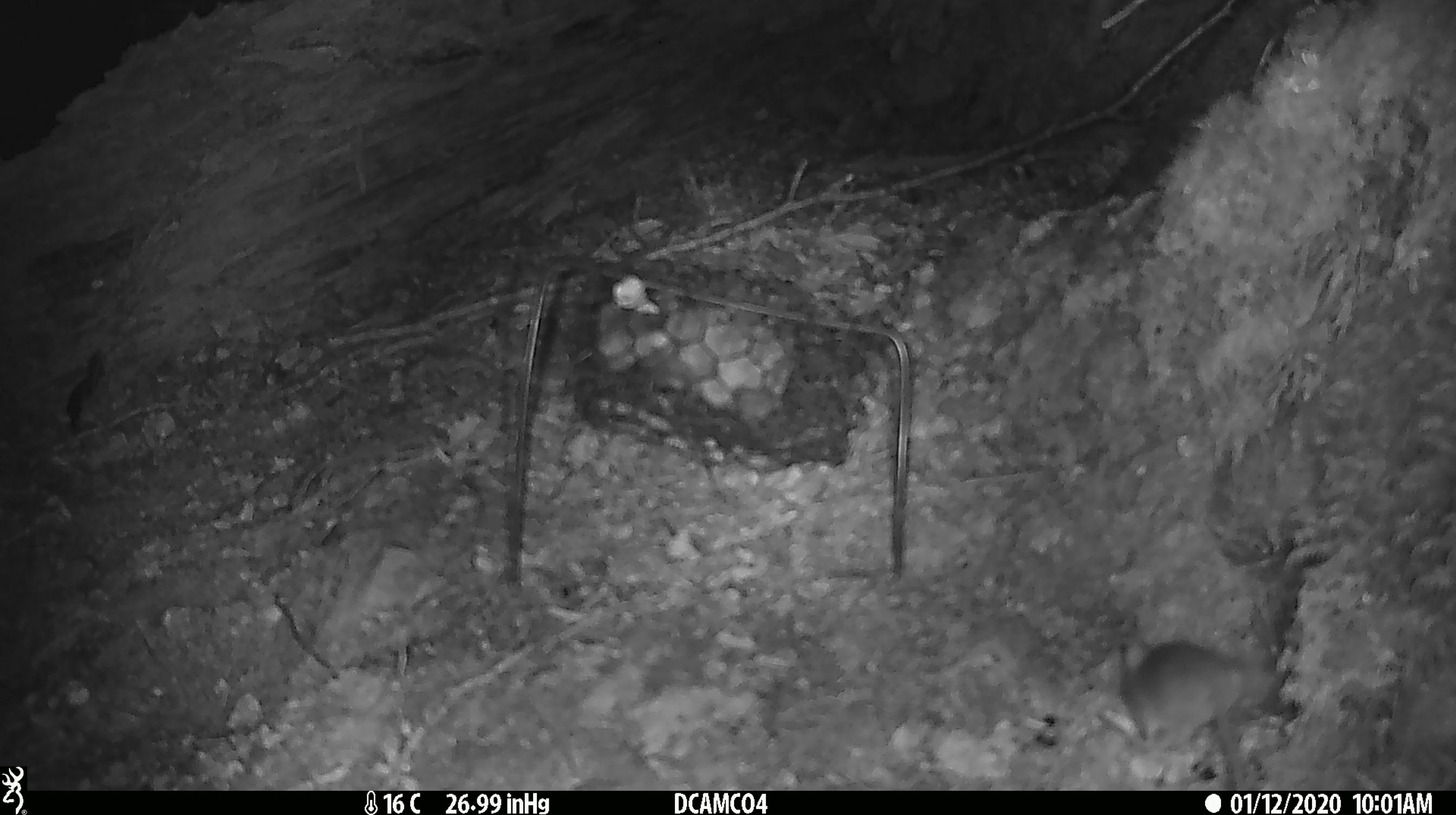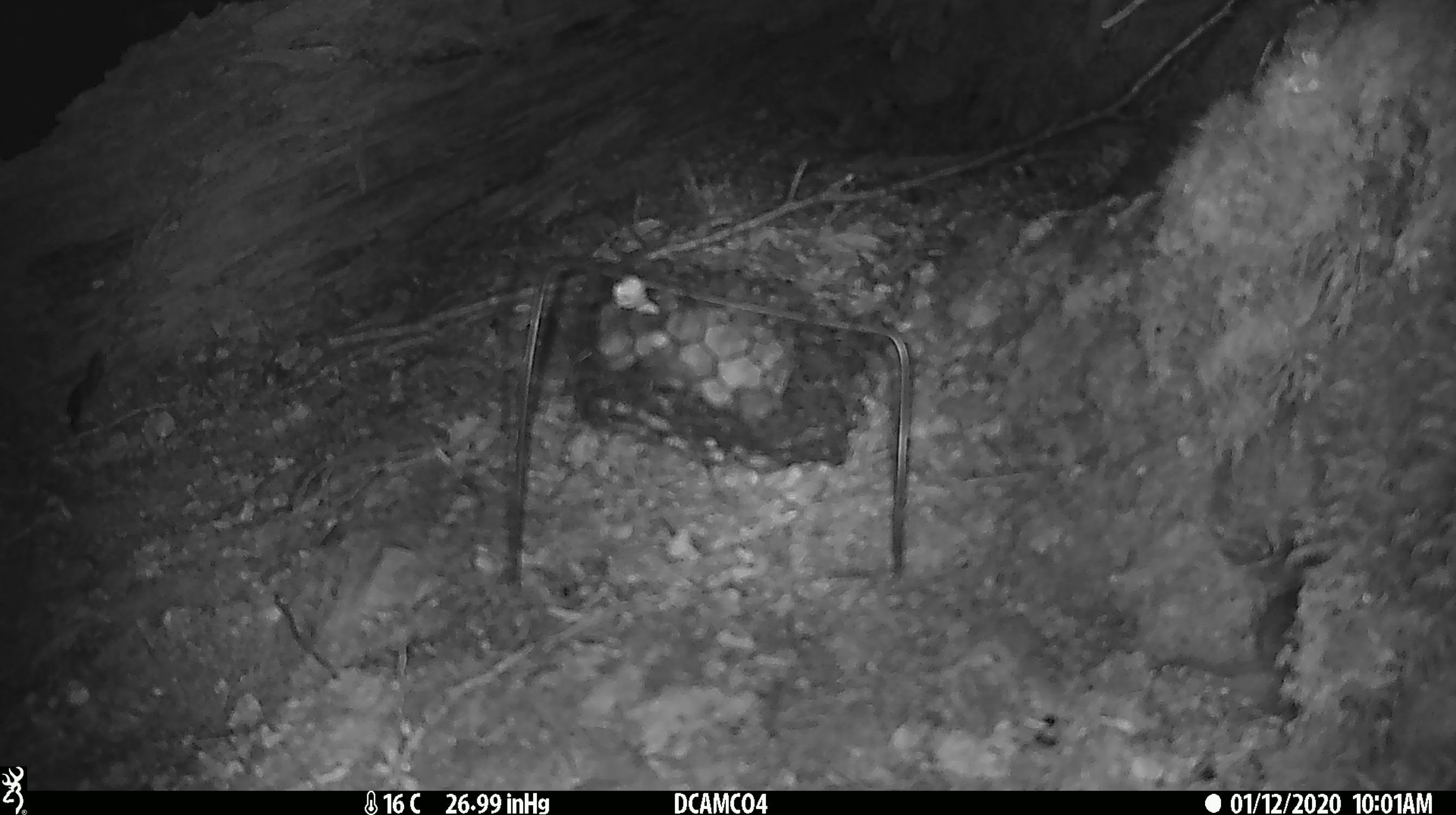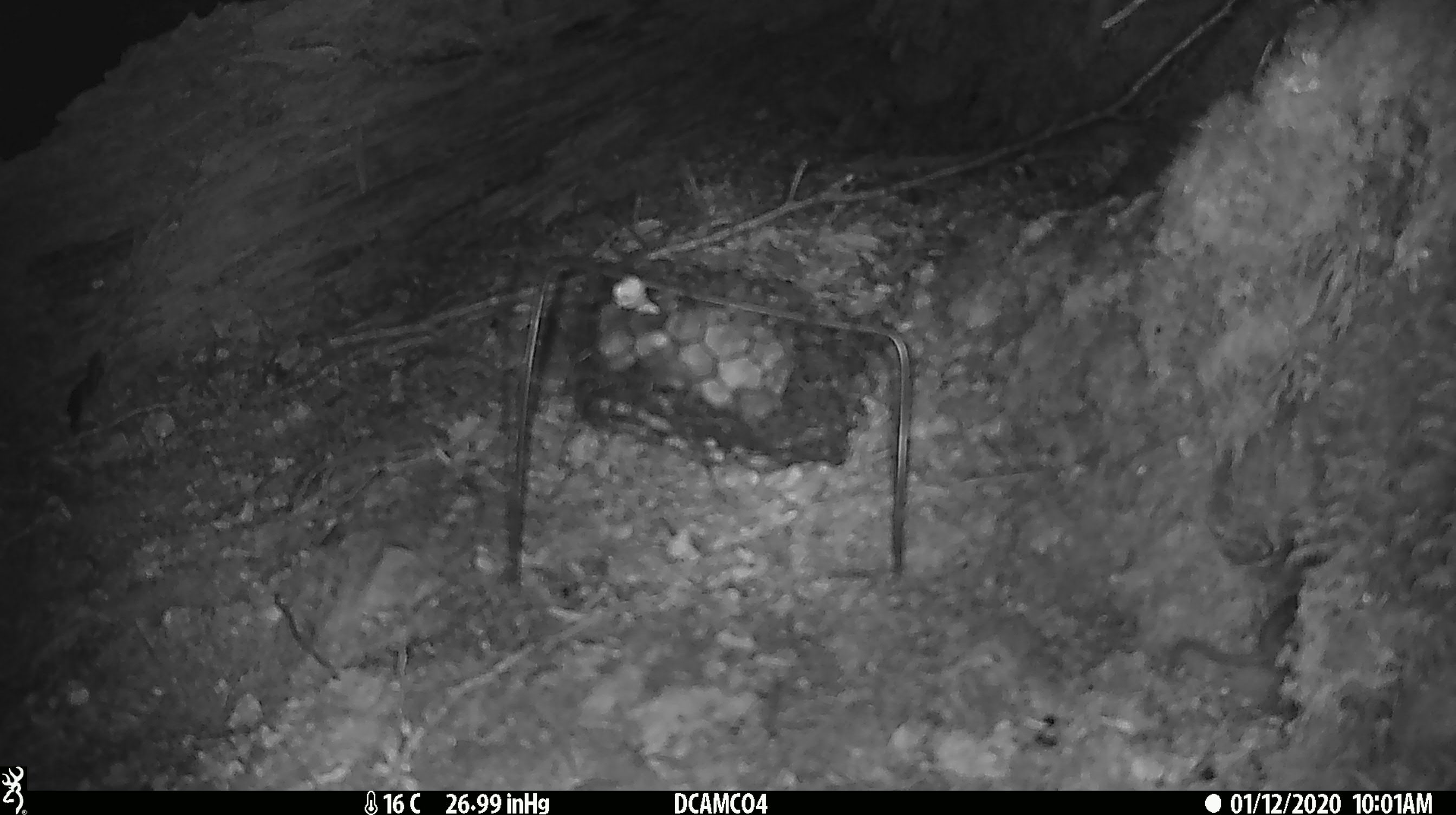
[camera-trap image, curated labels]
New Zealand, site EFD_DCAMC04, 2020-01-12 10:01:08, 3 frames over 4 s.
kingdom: Animalia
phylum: Chordata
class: Mammalia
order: Rodentia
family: Muridae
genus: Mus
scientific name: Mus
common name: mouse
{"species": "mouse (Mus)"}